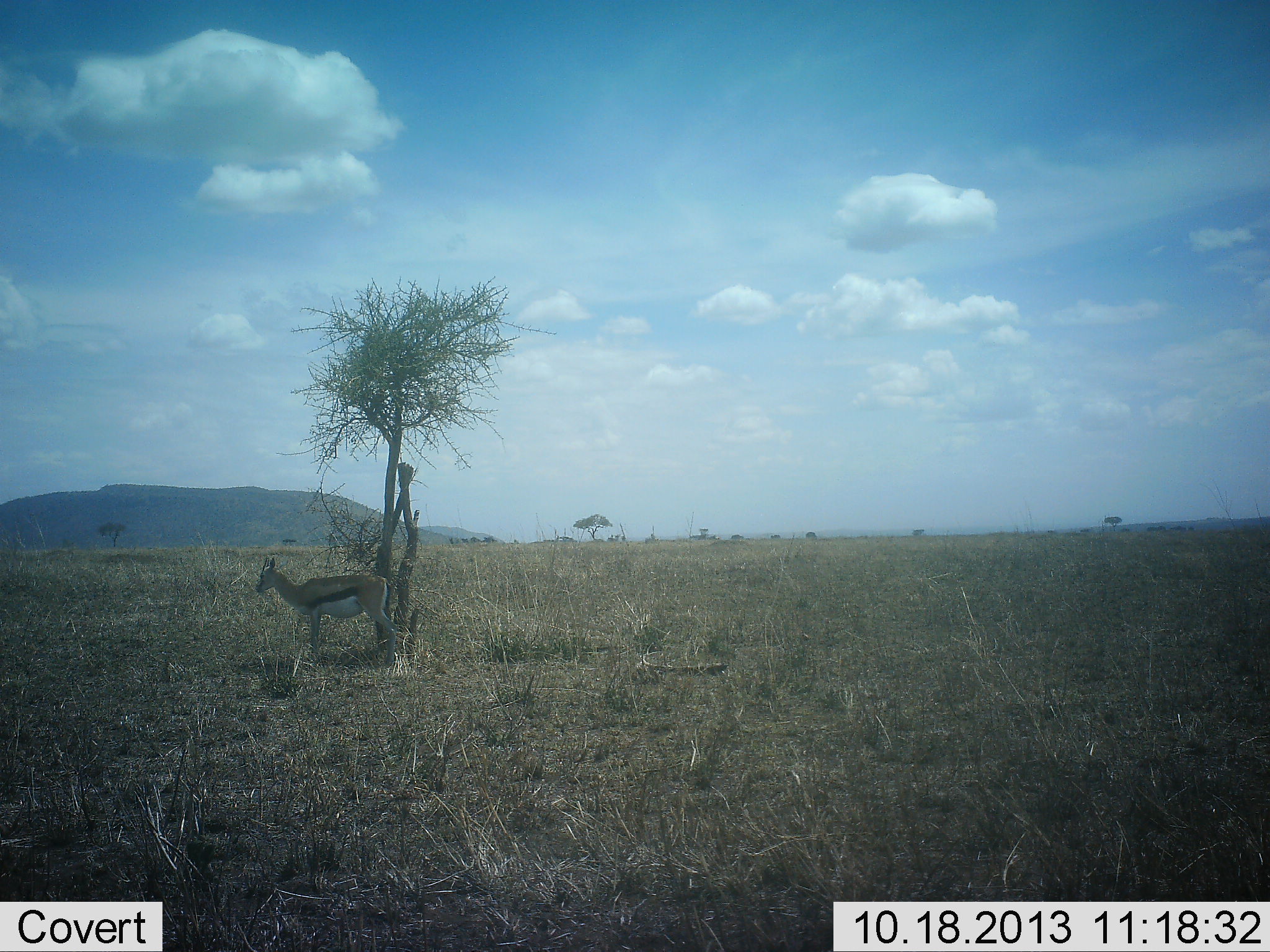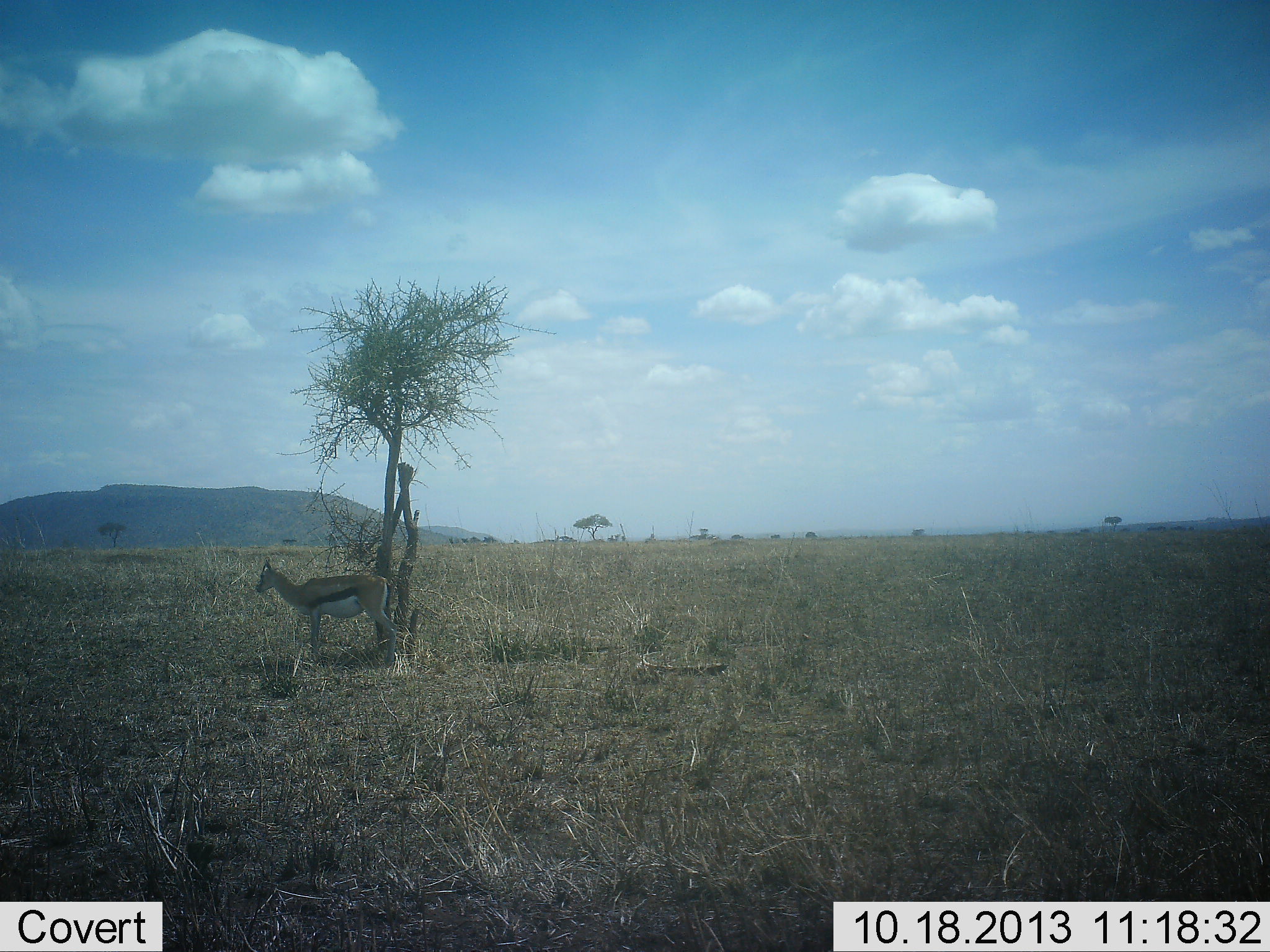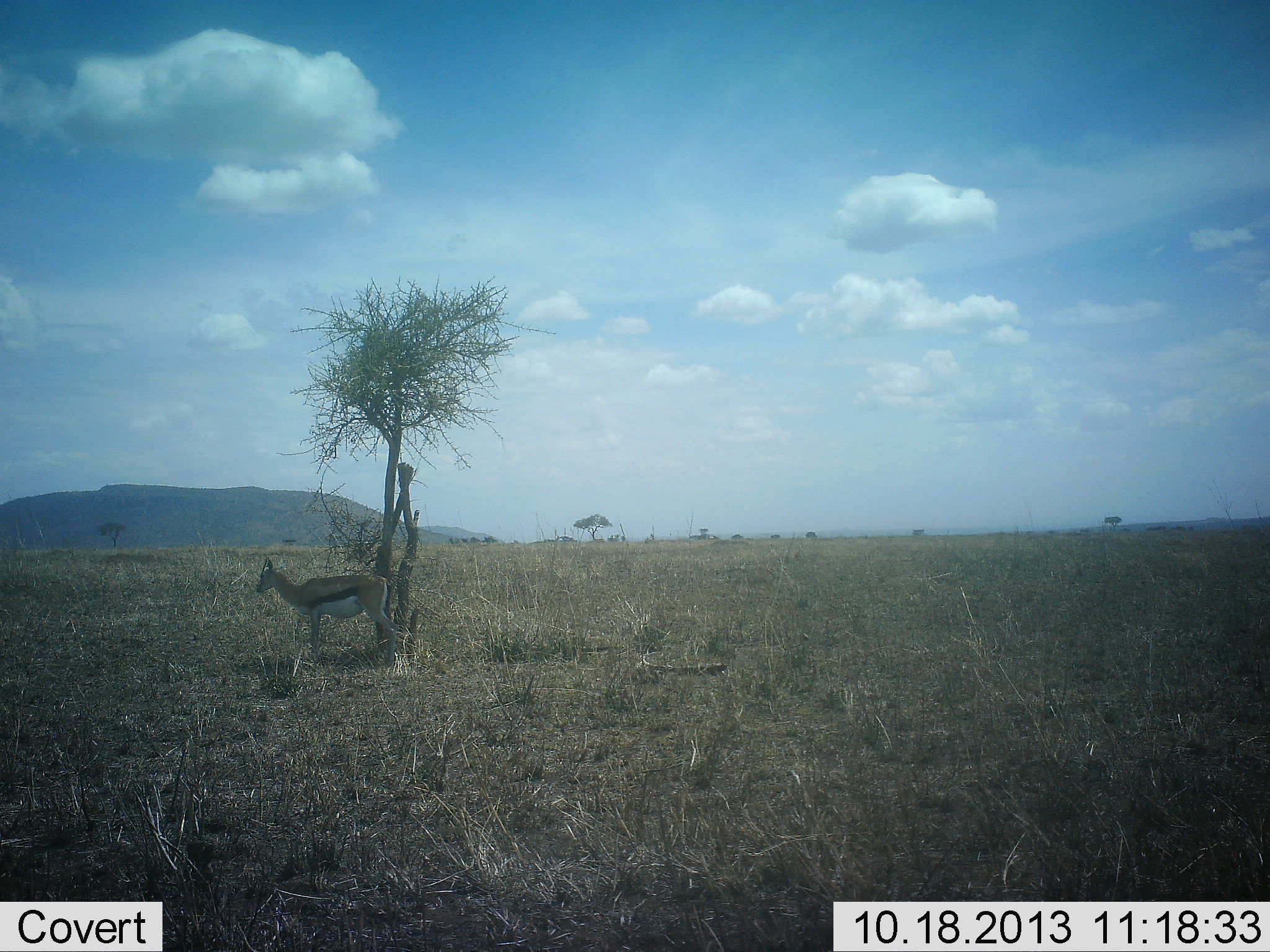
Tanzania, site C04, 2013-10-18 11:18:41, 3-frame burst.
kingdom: Animalia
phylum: Chordata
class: Mammalia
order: Artiodactyla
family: Bovidae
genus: Eudorcas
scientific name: Eudorcas thomsonii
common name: thomson's gazelle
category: gazellethomsons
Gazellethomsons (thomson's gazelle) (Eudorcas thomsonii), count 1. Behavior (volunteer vote fractions): standing 100%, resting 10%, moving 0%, interacting 0%. Young present (vote fraction): 0%. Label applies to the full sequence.